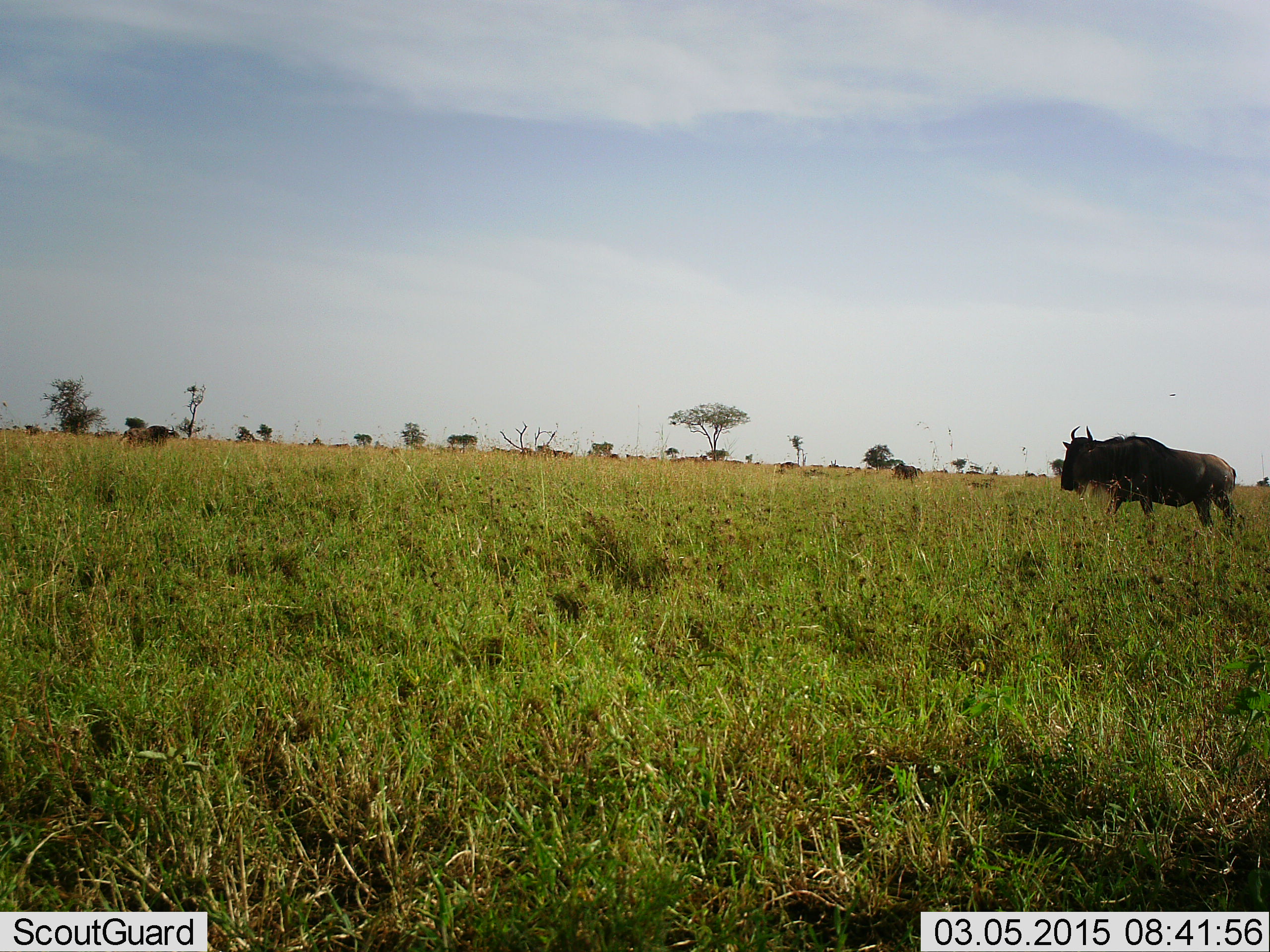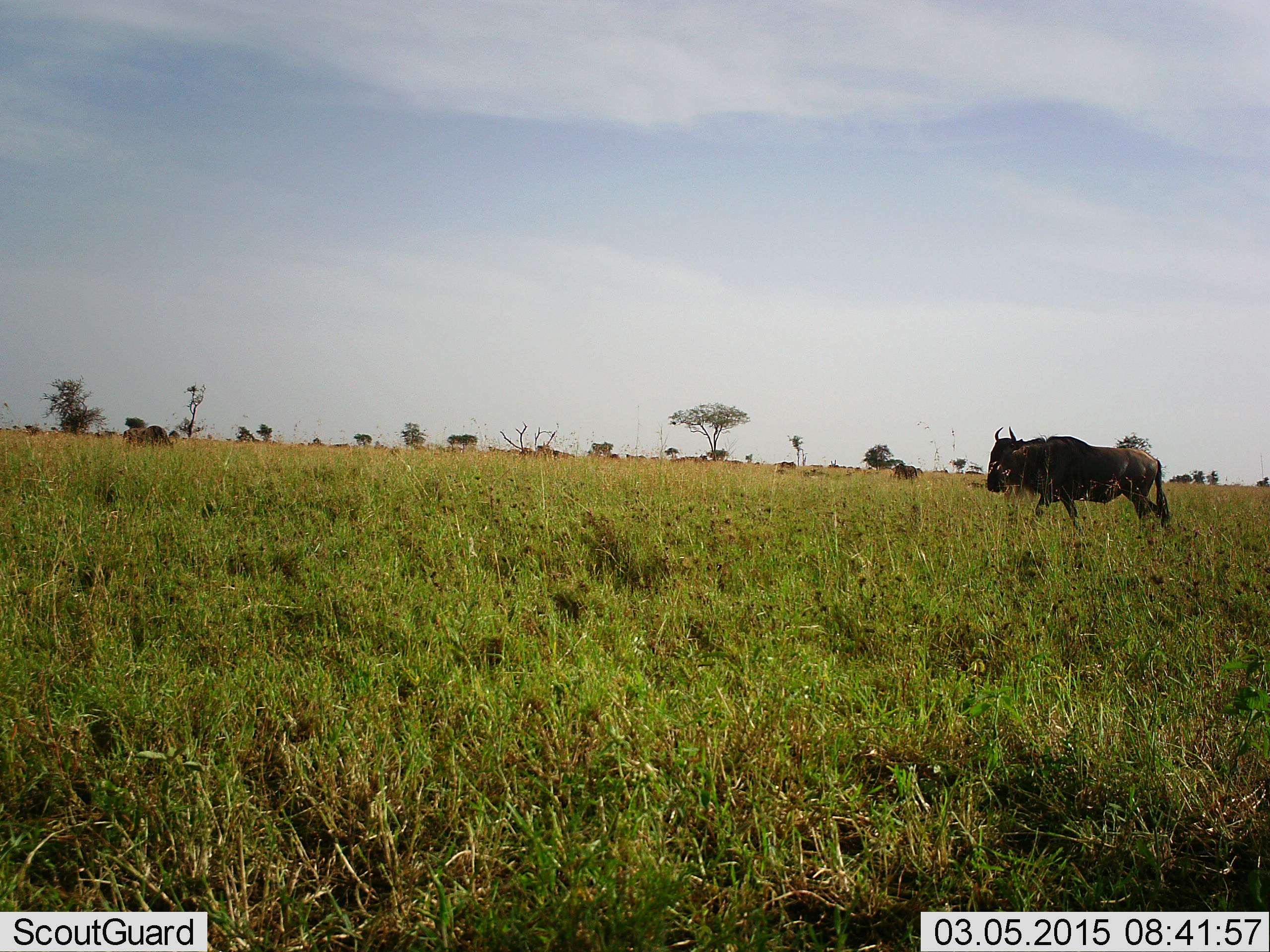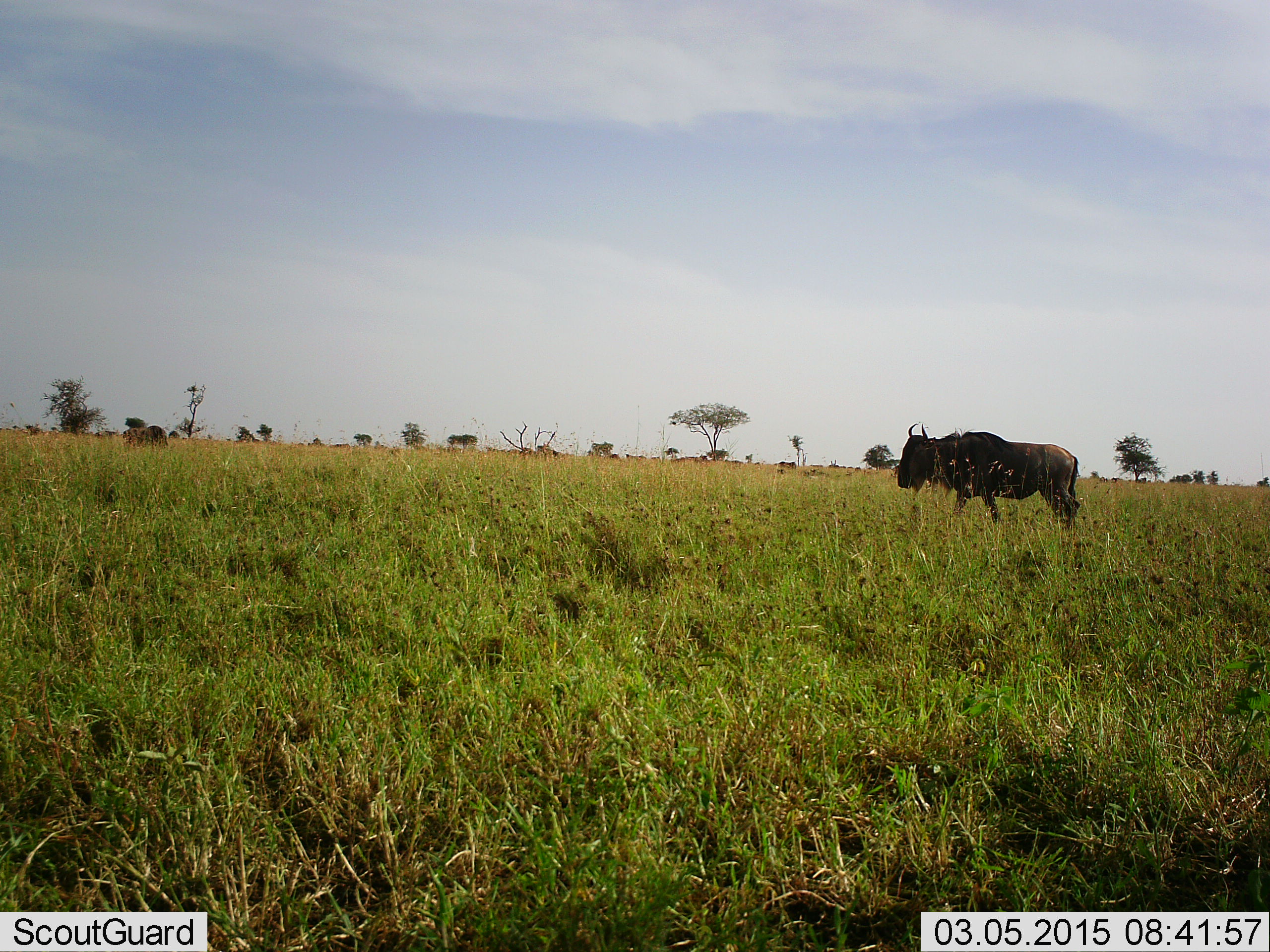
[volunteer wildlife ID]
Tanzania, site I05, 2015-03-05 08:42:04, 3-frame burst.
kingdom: Animalia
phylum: Chordata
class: Mammalia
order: Artiodactyla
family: Bovidae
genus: Connochaetes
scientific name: Connochaetes taurinus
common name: blue wildebeest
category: wildebeest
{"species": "wildebeest (blue wildebeest) (Connochaetes taurinus)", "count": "2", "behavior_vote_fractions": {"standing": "50%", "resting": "0%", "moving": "90%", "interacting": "0%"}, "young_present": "0%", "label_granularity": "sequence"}